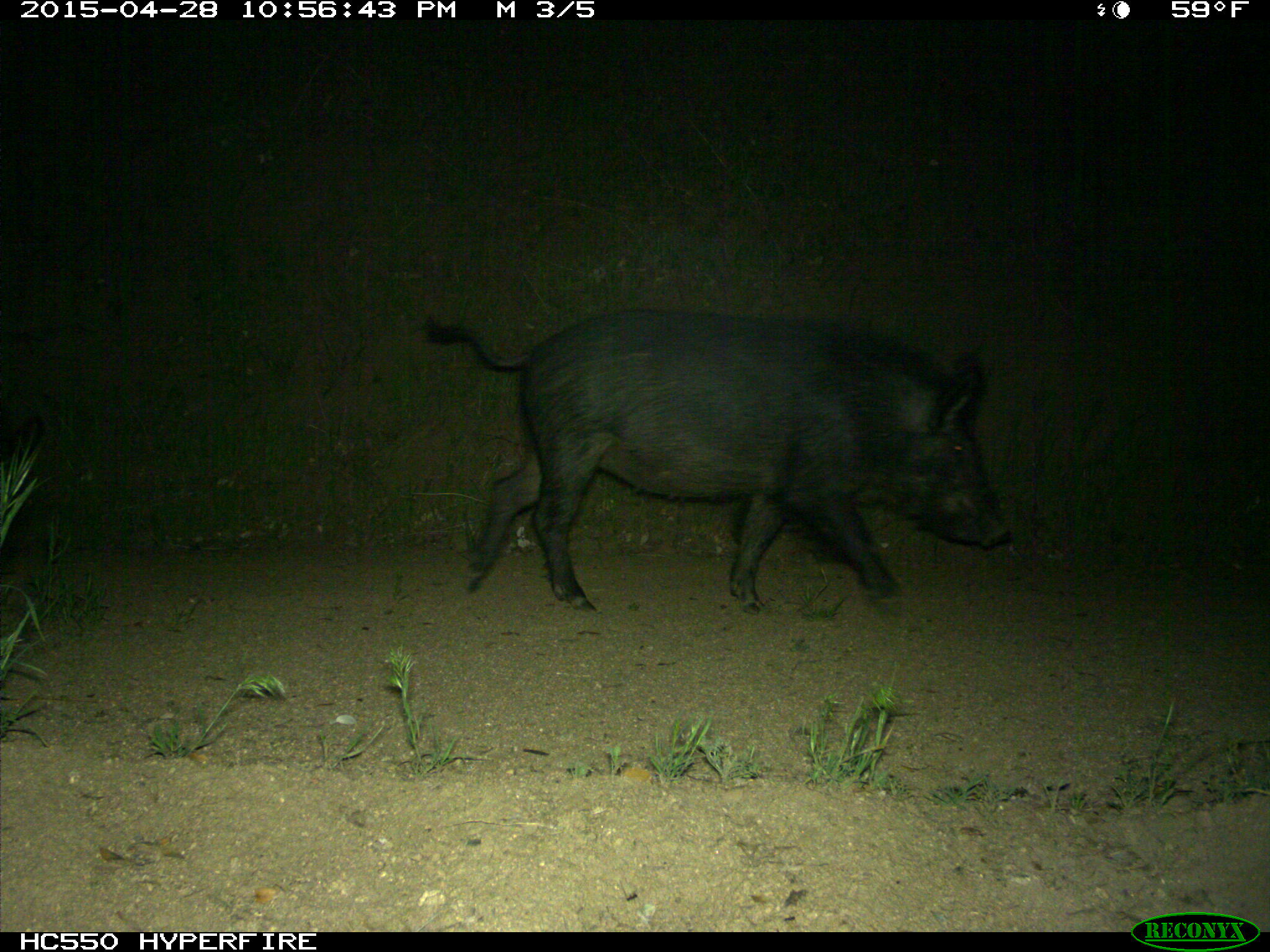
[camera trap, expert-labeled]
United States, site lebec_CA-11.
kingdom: Animalia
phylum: Chordata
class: Mammalia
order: Artiodactyla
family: Suidae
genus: Sus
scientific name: Sus scrofa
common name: wild boar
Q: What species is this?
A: Sus scrofa (wild boar).